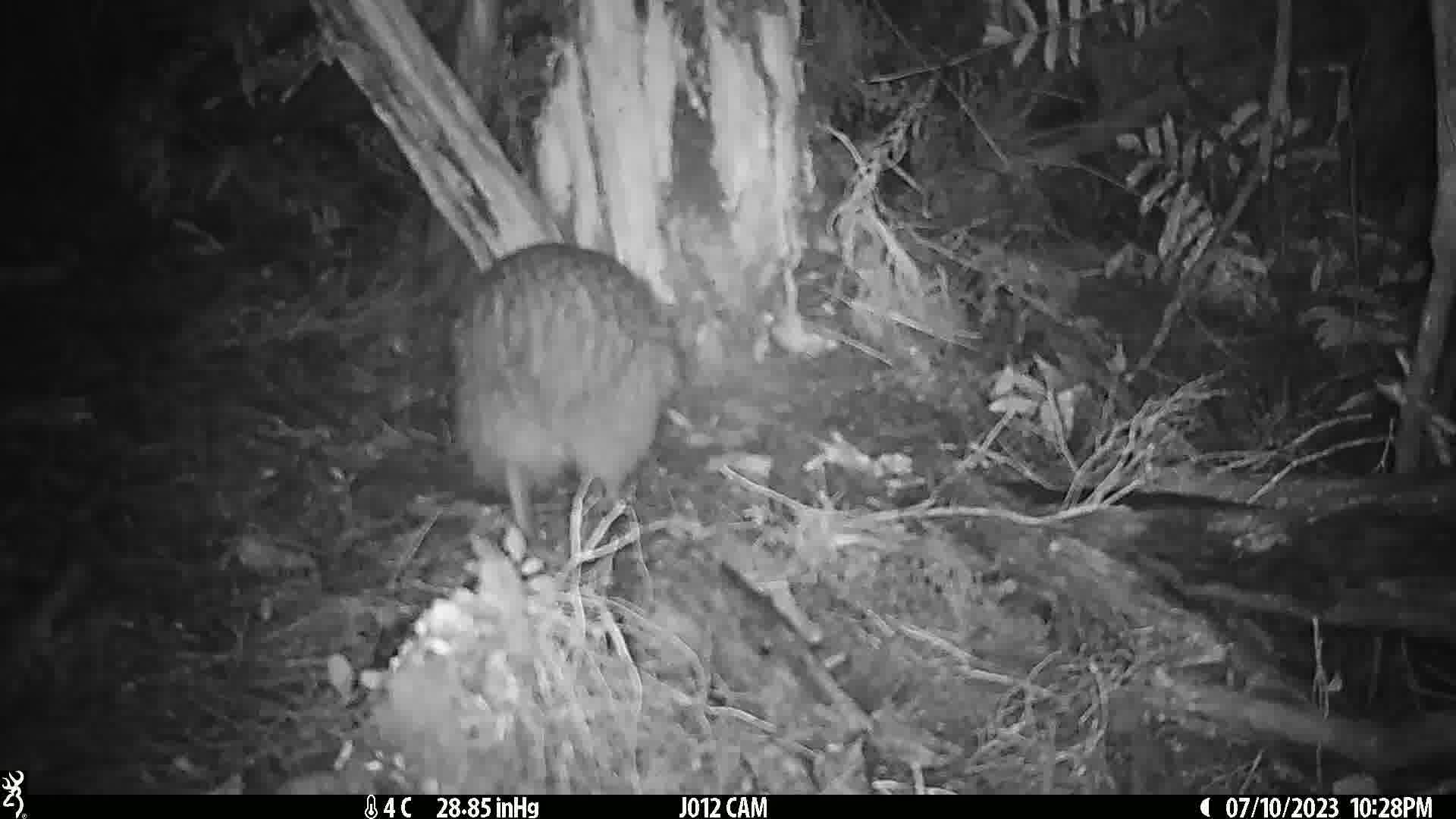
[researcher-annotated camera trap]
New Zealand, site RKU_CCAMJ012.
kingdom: Animalia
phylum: Chordata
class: Aves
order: Apterygiformes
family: Apterygidae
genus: Apteryx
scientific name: Apteryx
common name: kiwi